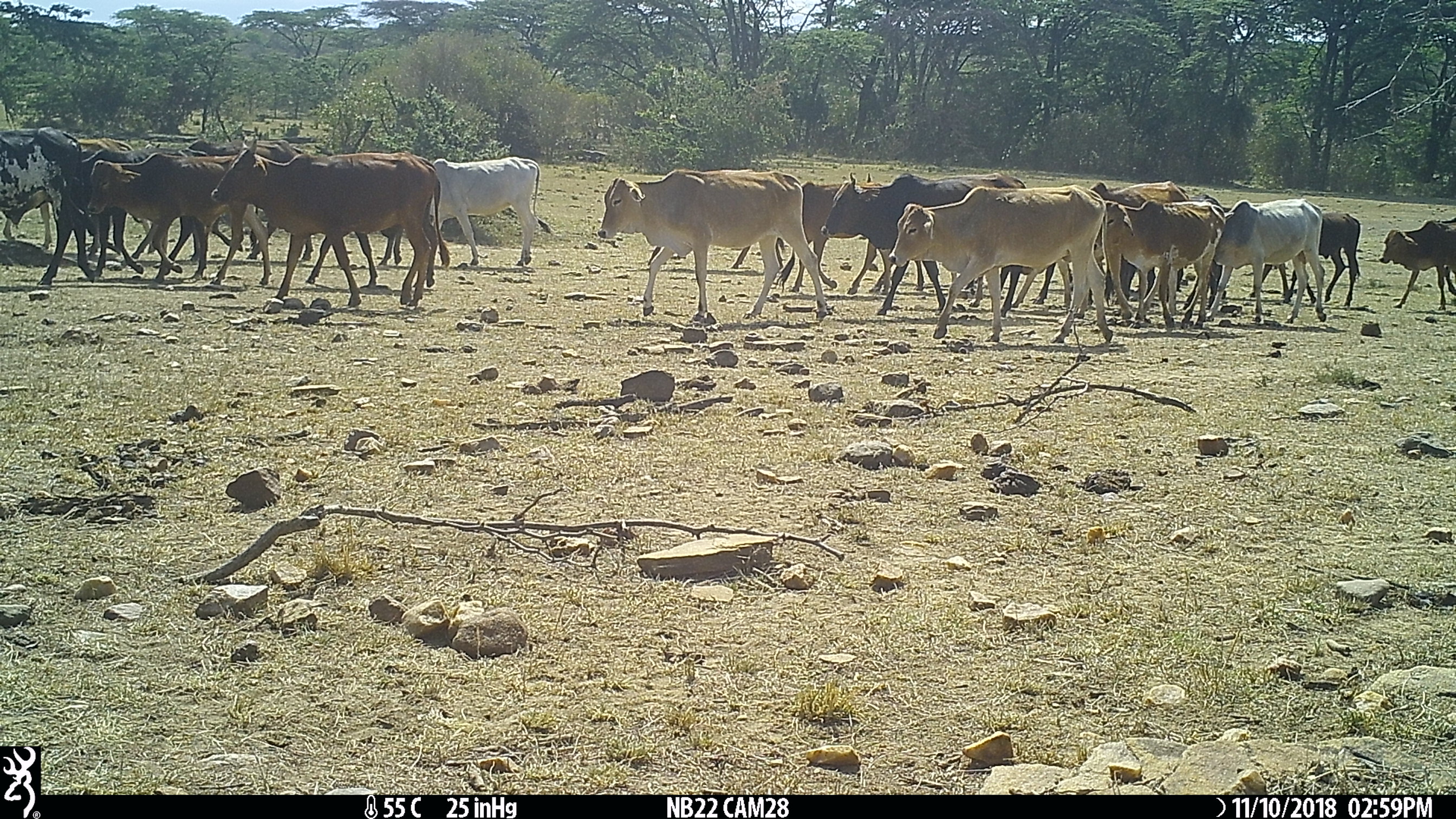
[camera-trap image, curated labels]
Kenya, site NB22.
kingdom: Animalia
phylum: Chordata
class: Mammalia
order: Artiodactyla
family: Bovidae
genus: Bos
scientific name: Bos taurus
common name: cattle